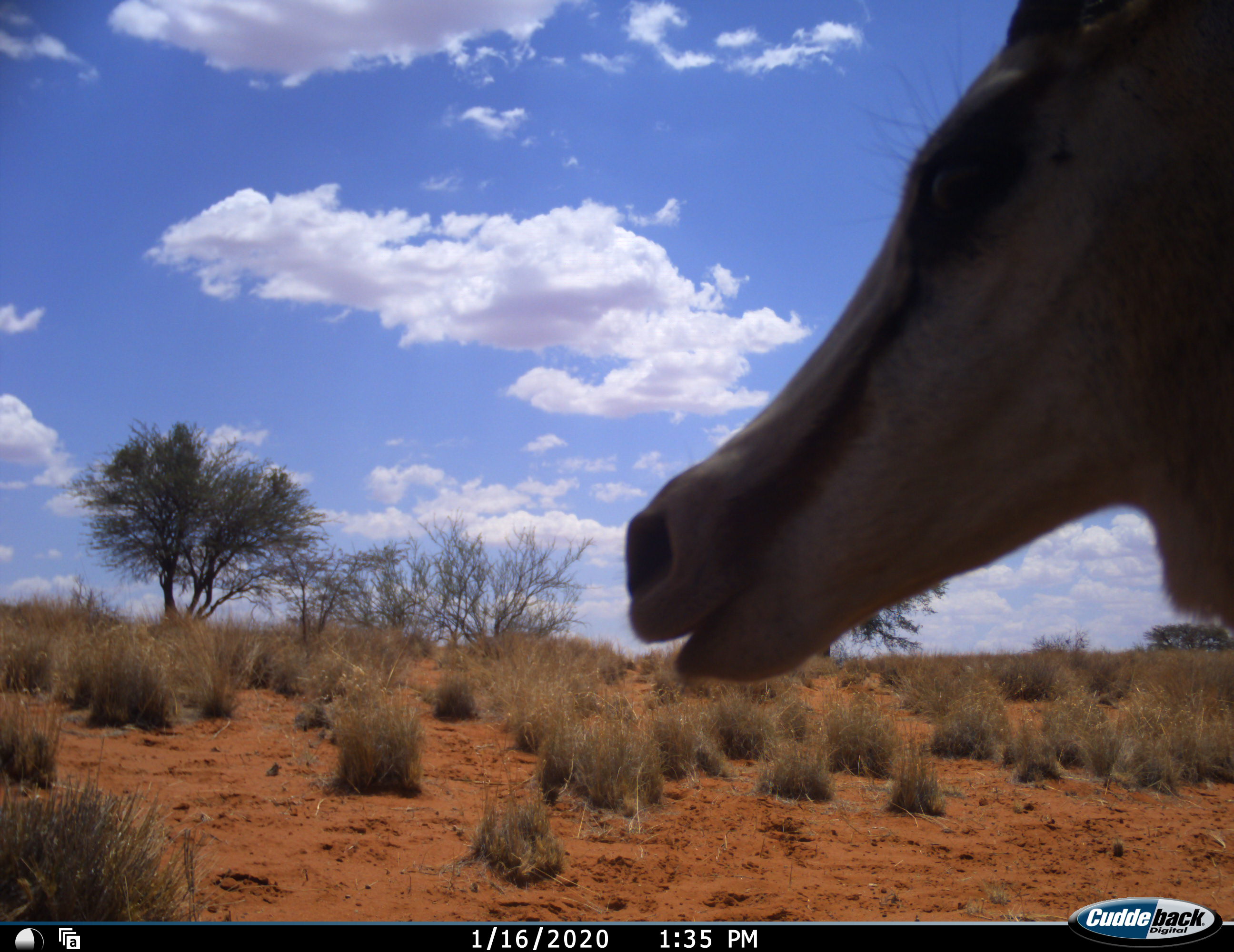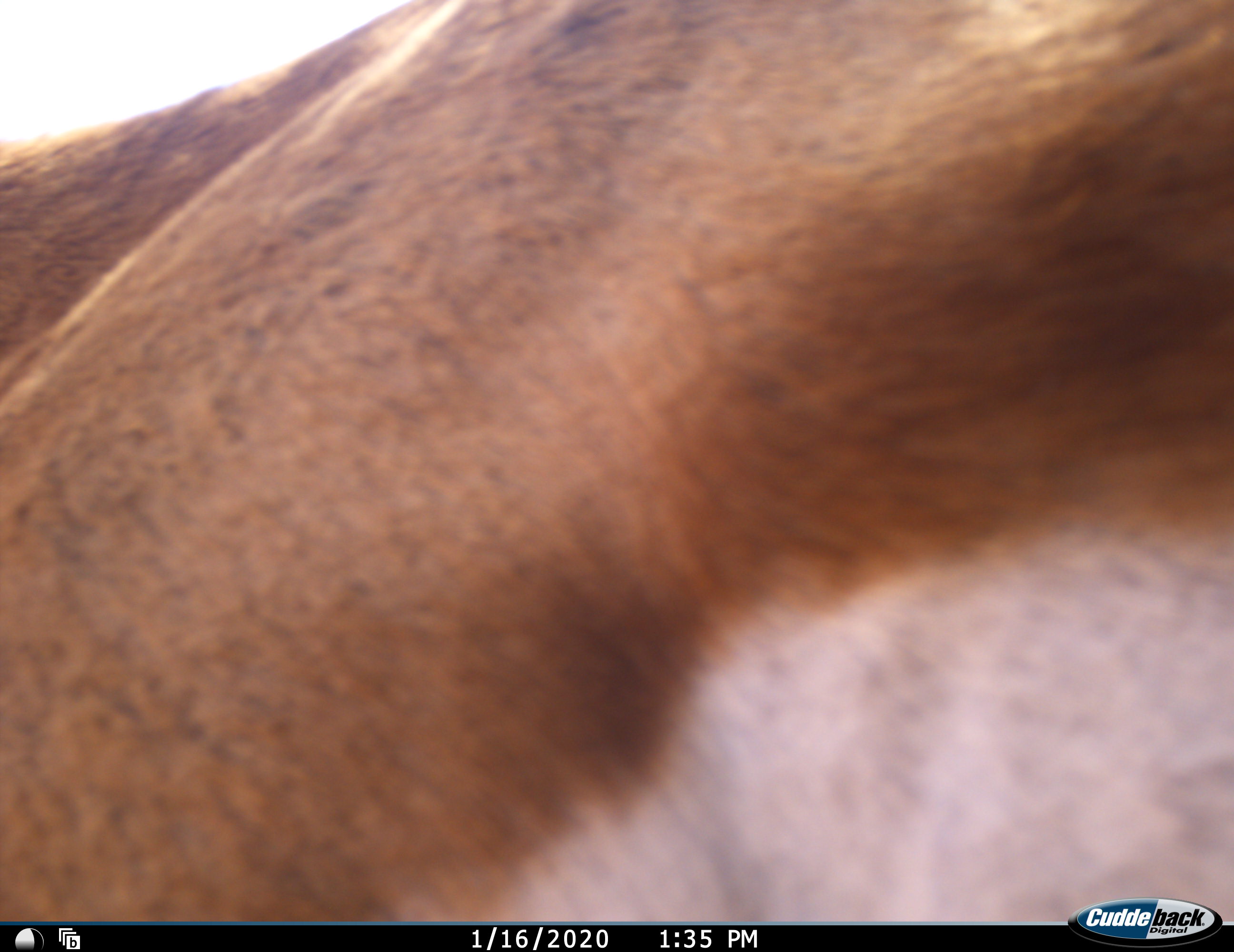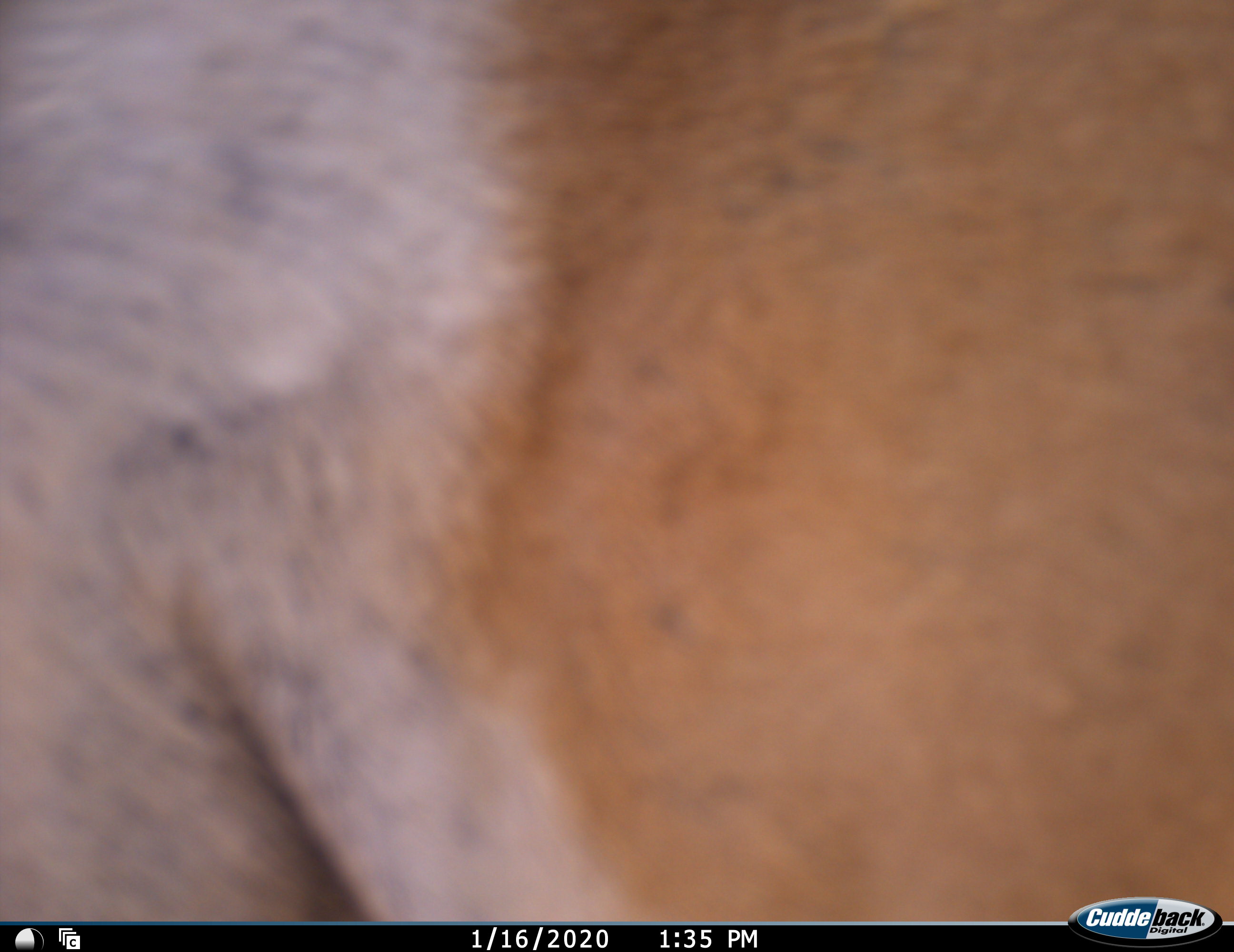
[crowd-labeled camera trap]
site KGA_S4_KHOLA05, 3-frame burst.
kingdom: Animalia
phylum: Chordata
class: Mammalia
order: Artiodactyla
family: Bovidae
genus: Antidorcas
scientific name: Antidorcas marsupialis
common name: springbok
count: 1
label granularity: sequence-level